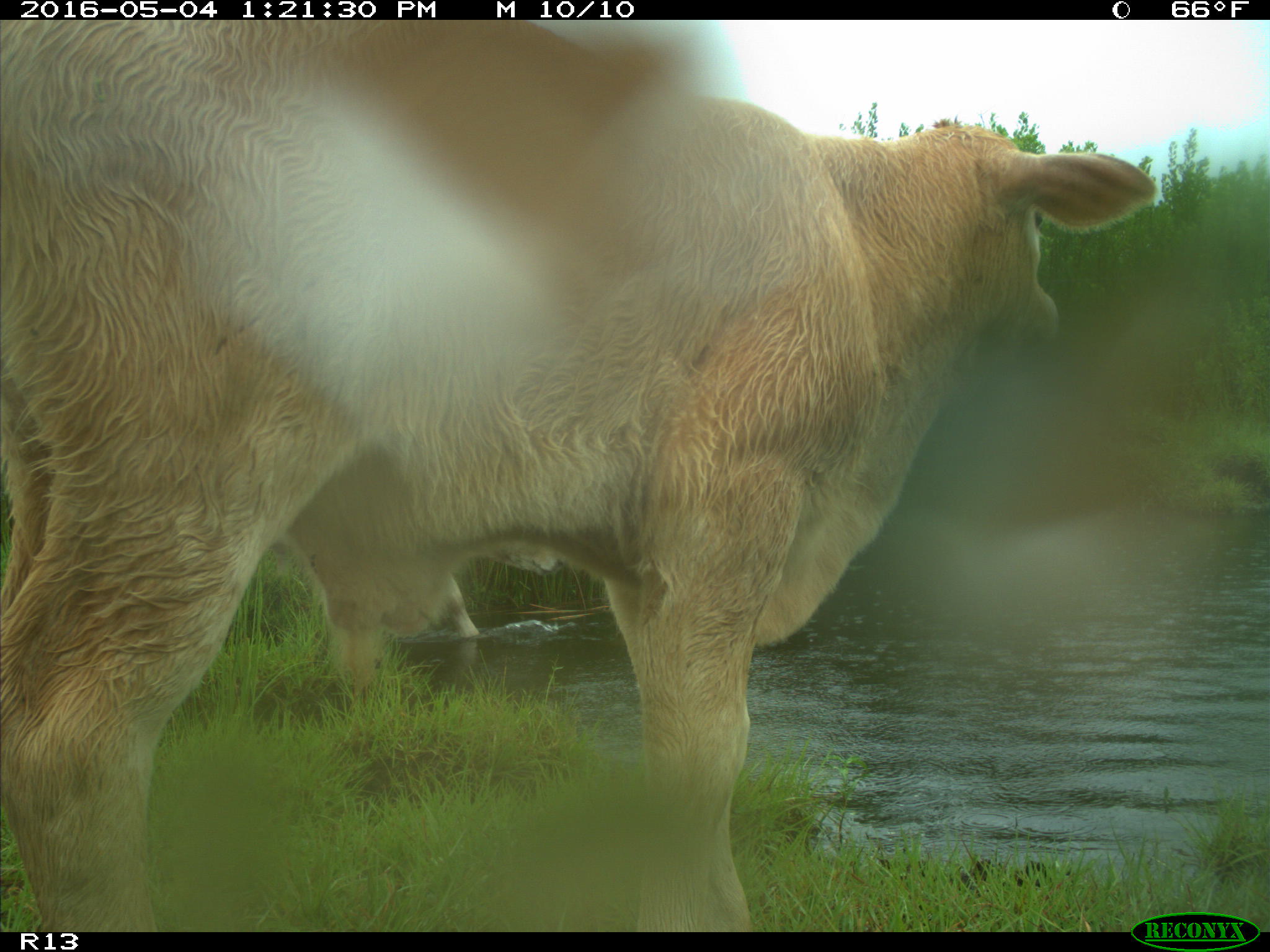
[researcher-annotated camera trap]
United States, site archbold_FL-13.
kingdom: Animalia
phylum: Chordata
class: Mammalia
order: Artiodactyla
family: Bovidae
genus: Bos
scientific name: Bos taurus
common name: domestic cow